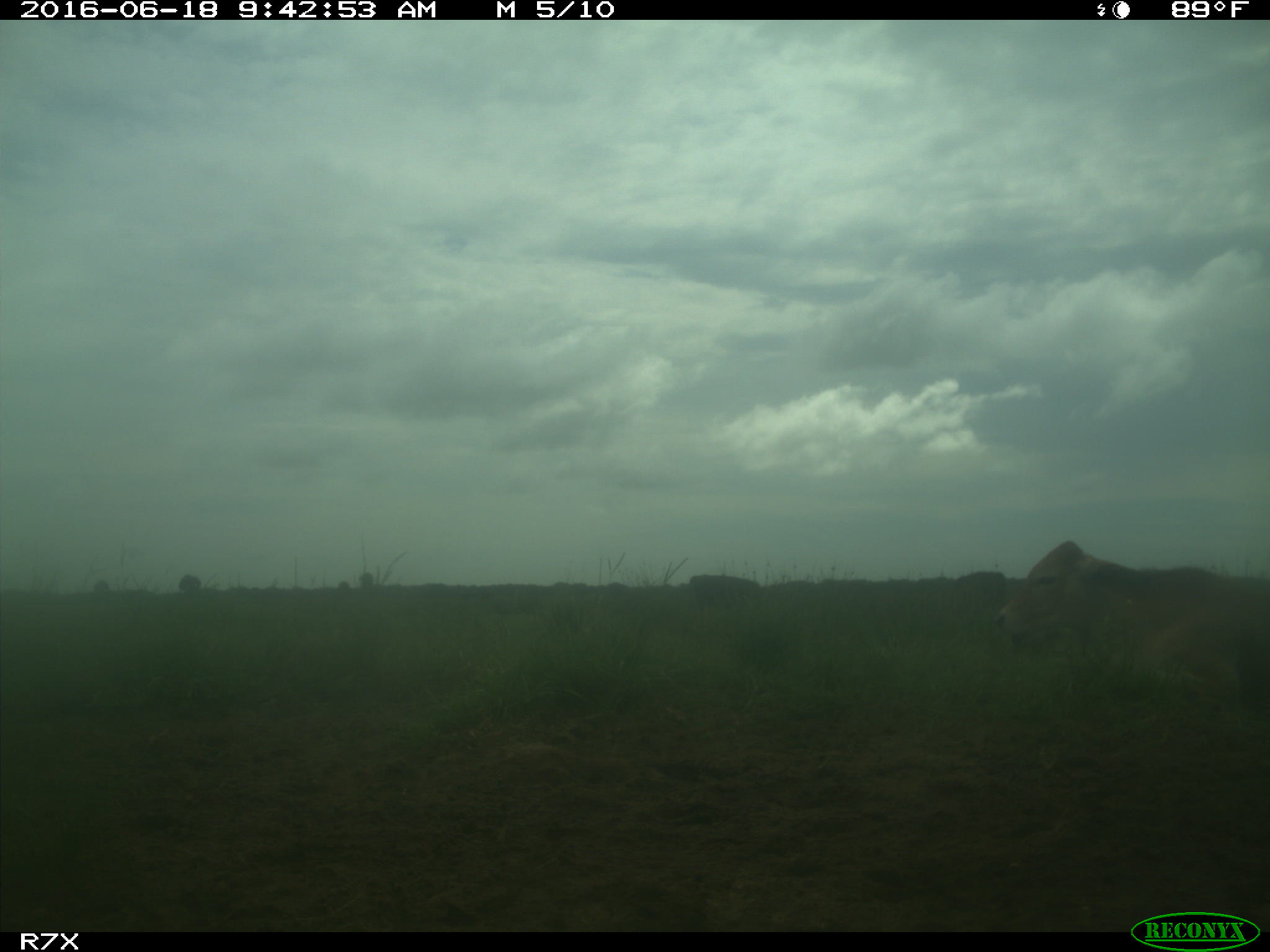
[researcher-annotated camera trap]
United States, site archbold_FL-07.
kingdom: Animalia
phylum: Chordata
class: Mammalia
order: Artiodactyla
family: Bovidae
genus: Bos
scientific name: Bos taurus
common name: domestic cow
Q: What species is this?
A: Bos taurus (domestic cow).